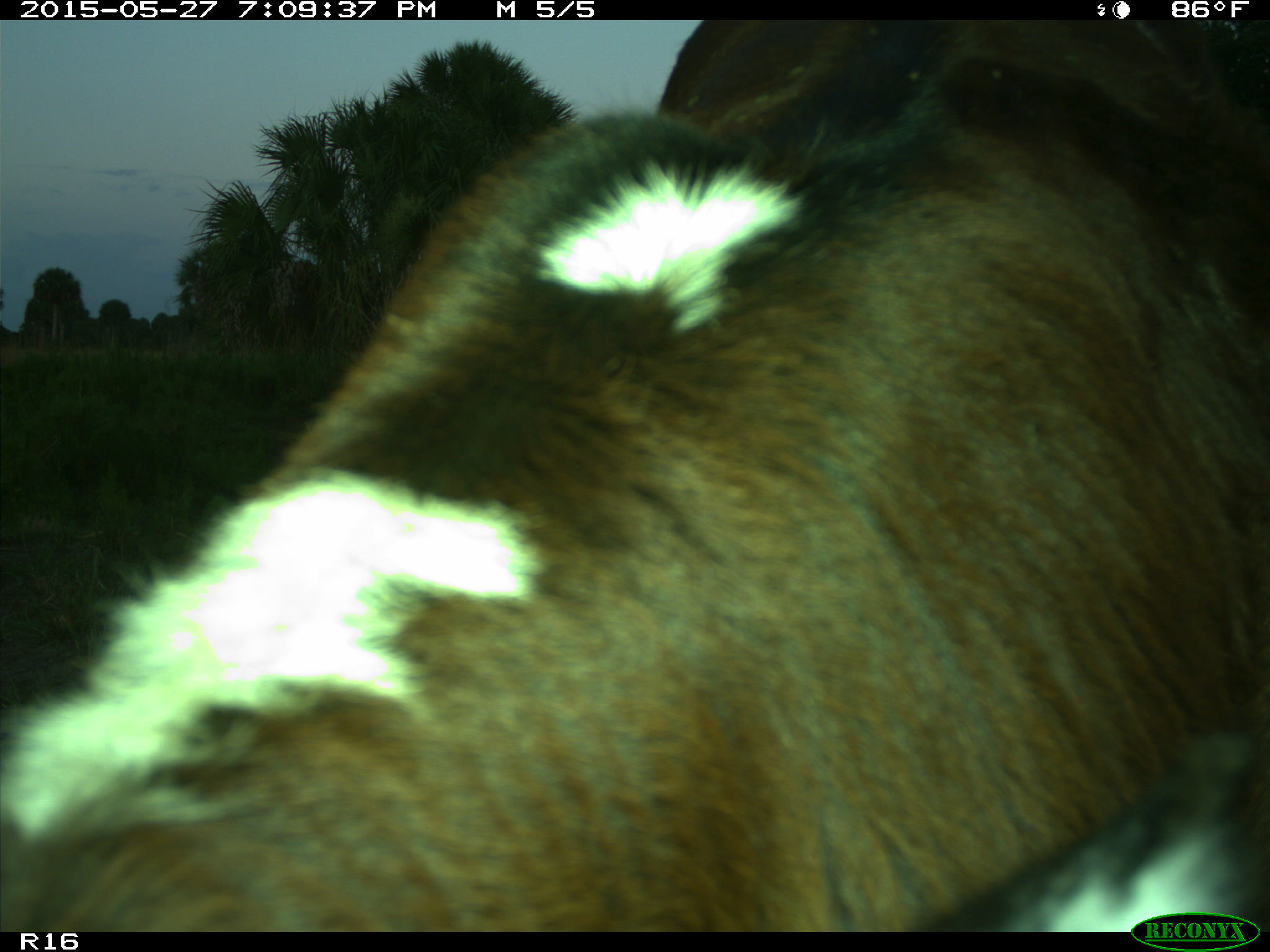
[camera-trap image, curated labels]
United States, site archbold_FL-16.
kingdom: Animalia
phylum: Chordata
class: Mammalia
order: Artiodactyla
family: Bovidae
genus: Bos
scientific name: Bos taurus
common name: domestic cow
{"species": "Bos taurus (domestic cow)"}